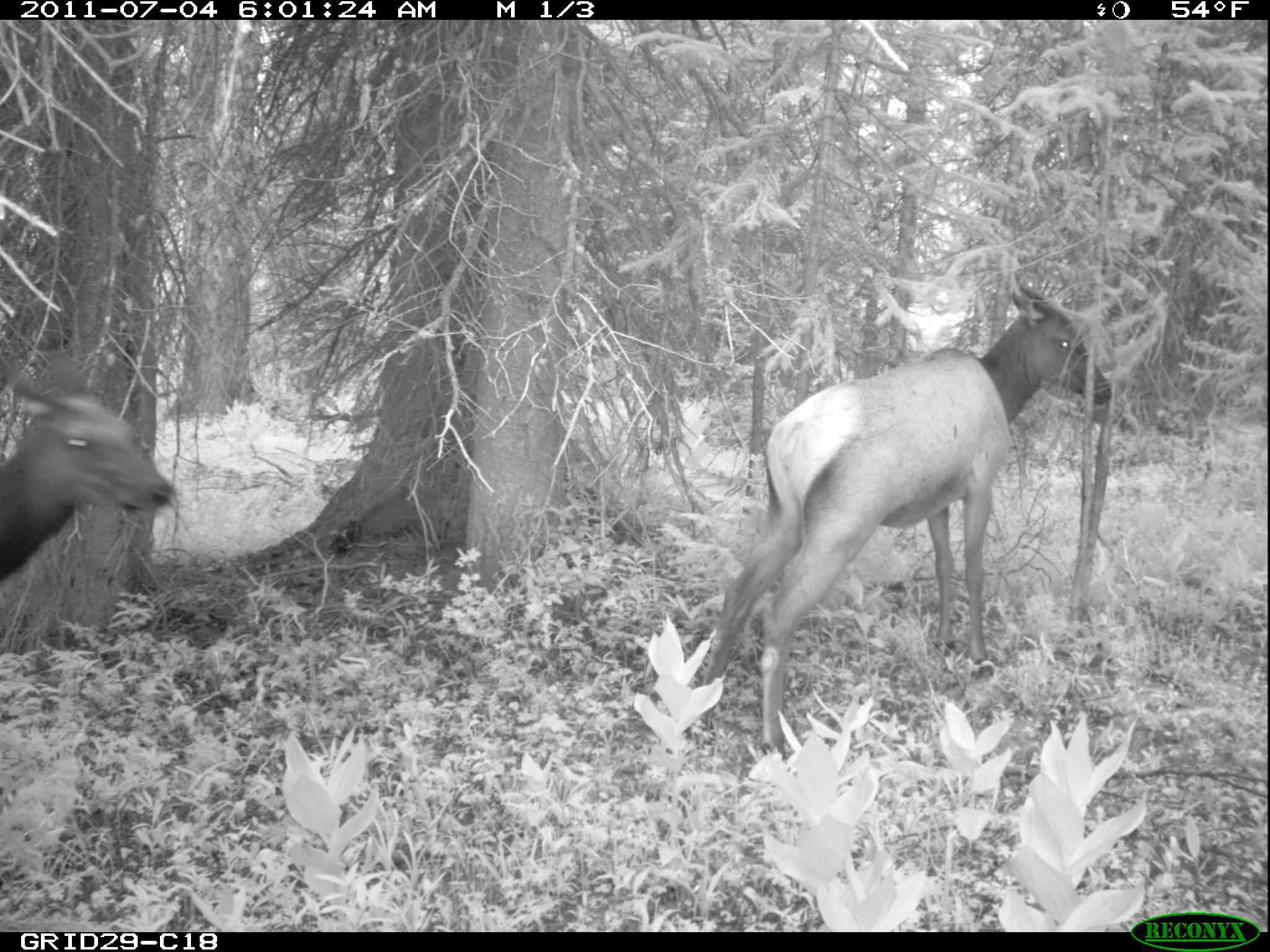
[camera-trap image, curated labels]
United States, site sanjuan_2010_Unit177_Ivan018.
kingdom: Animalia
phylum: Chordata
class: Mammalia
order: Artiodactyla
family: Cervidae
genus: Cervus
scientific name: Cervus elaphus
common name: red deer